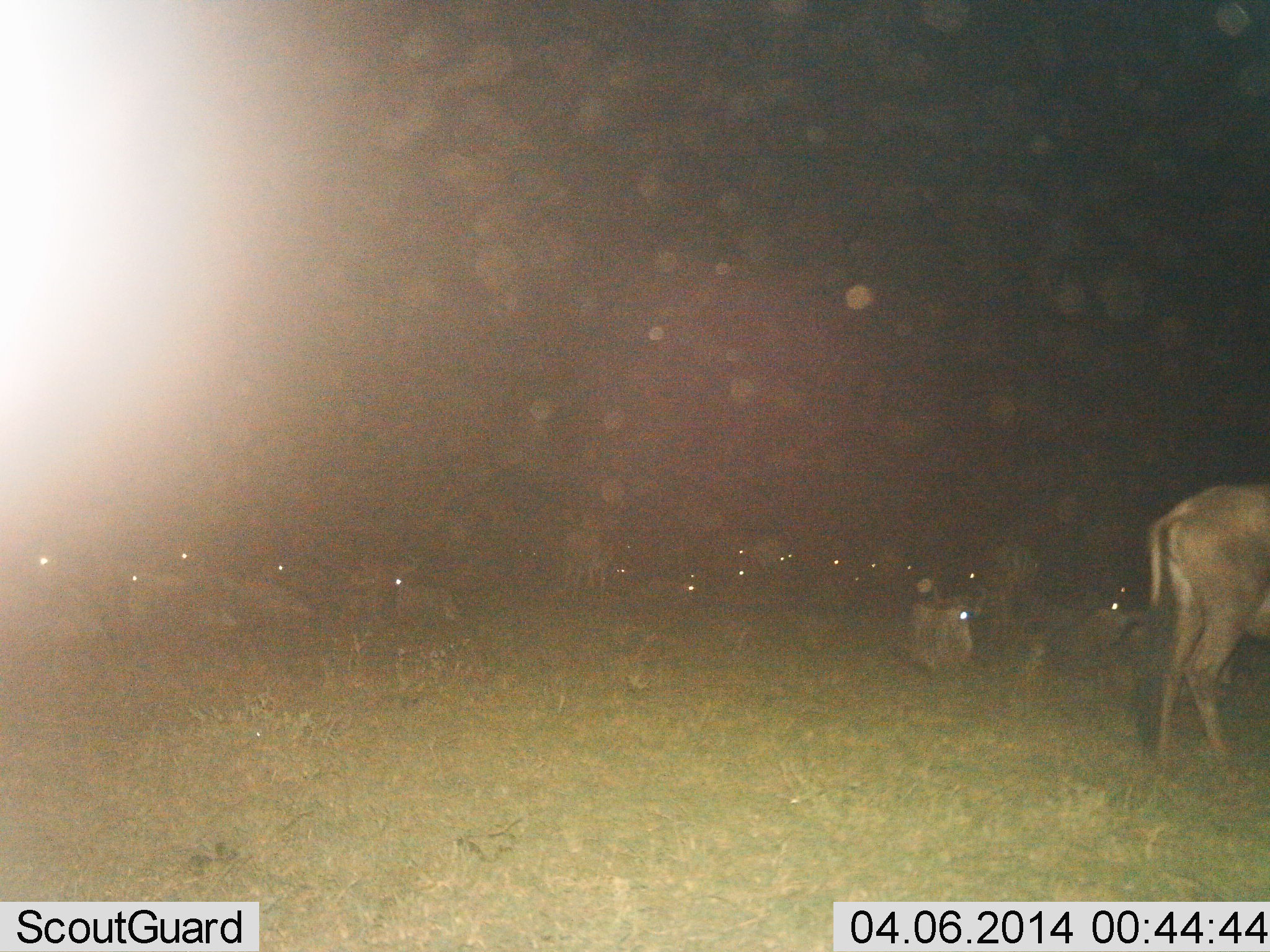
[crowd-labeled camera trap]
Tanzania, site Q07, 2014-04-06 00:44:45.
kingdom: Animalia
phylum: Chordata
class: Mammalia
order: Artiodactyla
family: Bovidae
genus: Connochaetes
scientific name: Connochaetes taurinus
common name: blue wildebeest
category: wildebeest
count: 11-50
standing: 70%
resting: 100%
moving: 10%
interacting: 0%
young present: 0%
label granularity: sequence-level